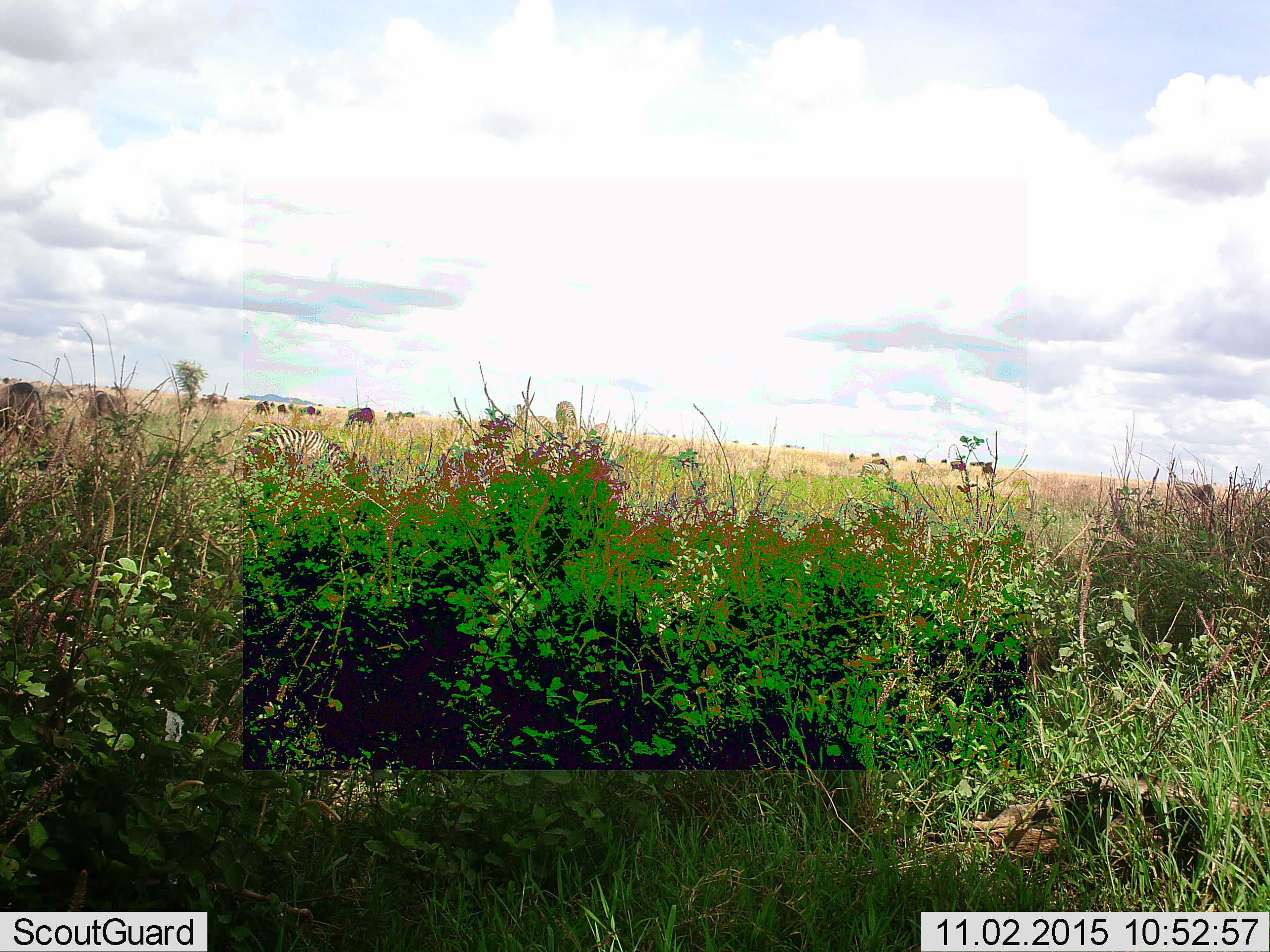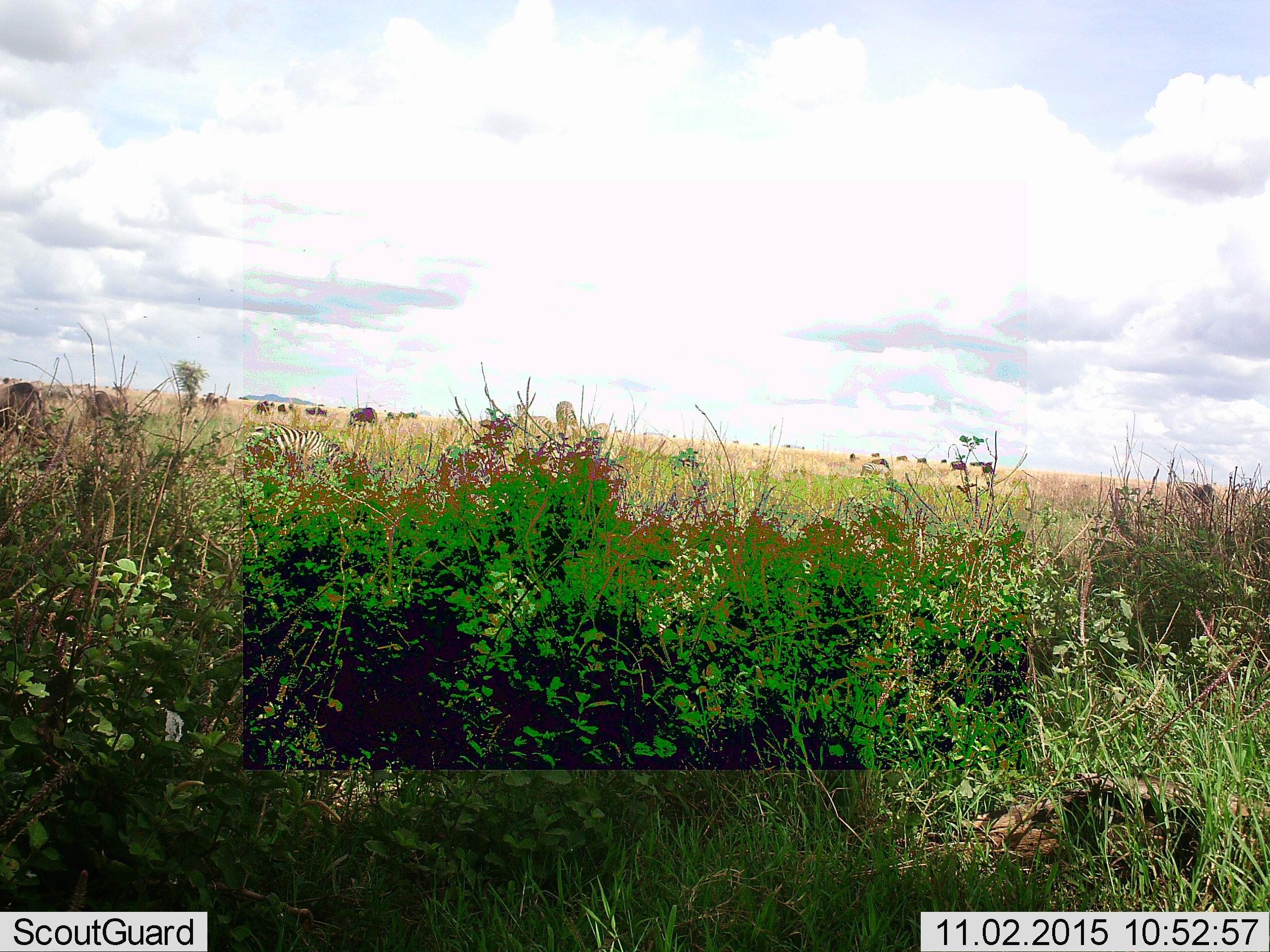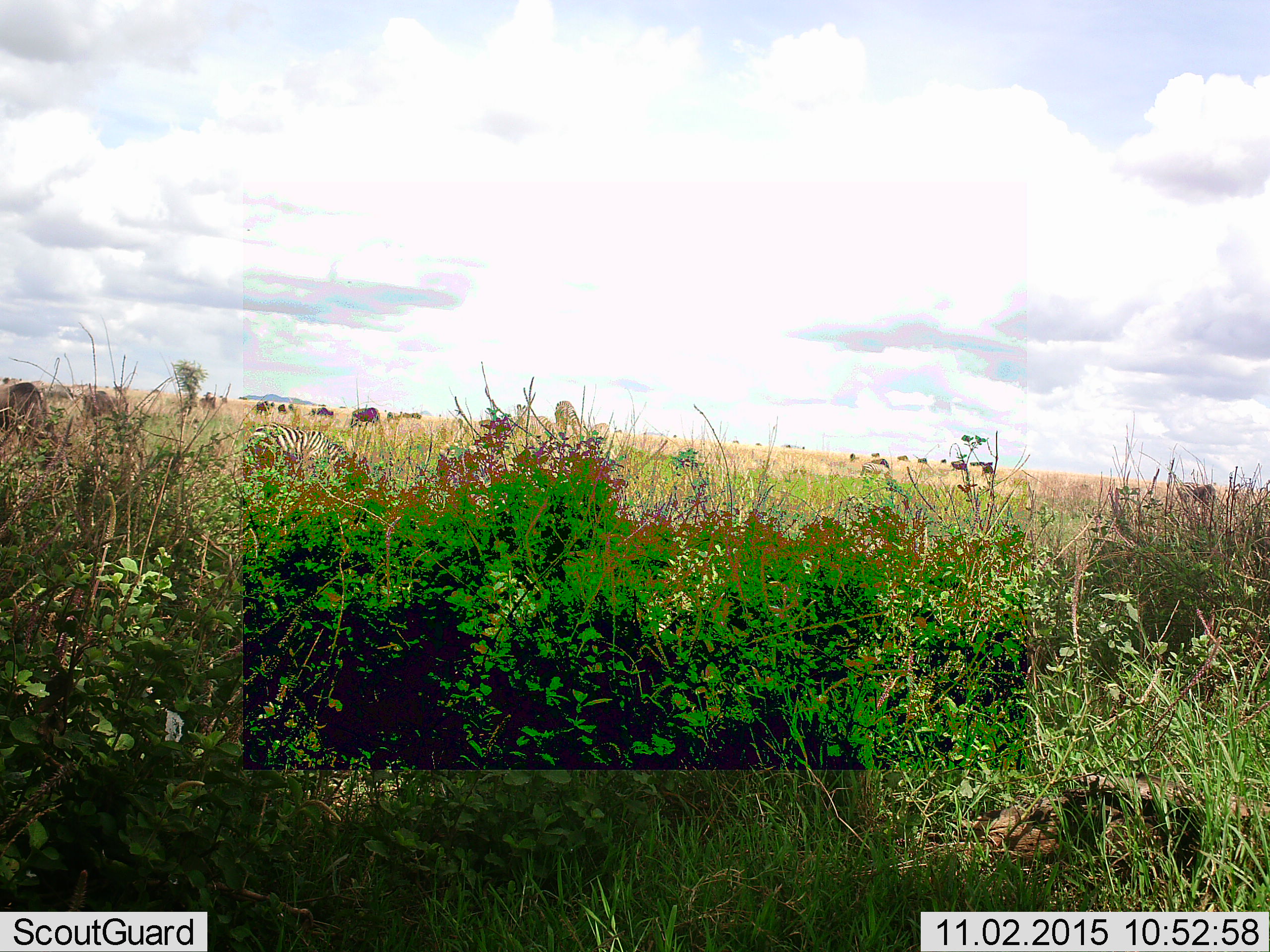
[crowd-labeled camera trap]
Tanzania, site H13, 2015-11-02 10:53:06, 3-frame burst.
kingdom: Animalia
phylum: Chordata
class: Mammalia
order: Artiodactyla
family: Bovidae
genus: Connochaetes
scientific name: Connochaetes taurinus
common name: blue wildebeest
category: wildebeest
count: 11-50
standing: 33%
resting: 0%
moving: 67%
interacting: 0%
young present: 0%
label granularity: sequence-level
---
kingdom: Animalia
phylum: Chordata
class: Mammalia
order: Perissodactyla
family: Equidae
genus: Equus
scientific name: Equus quagga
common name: plains zebra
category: zebra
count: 1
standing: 38%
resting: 0%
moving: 12%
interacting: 0%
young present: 0%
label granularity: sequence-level